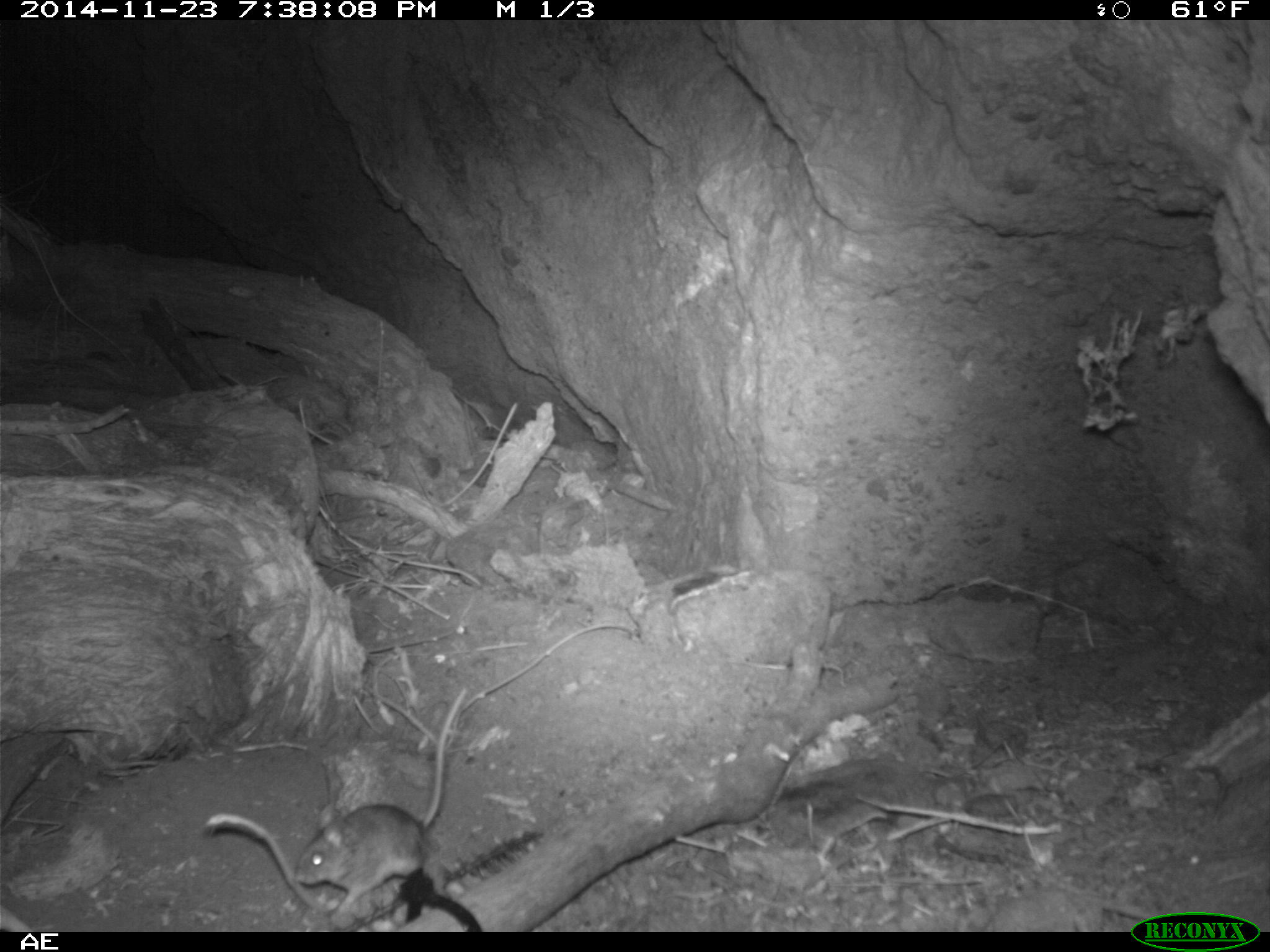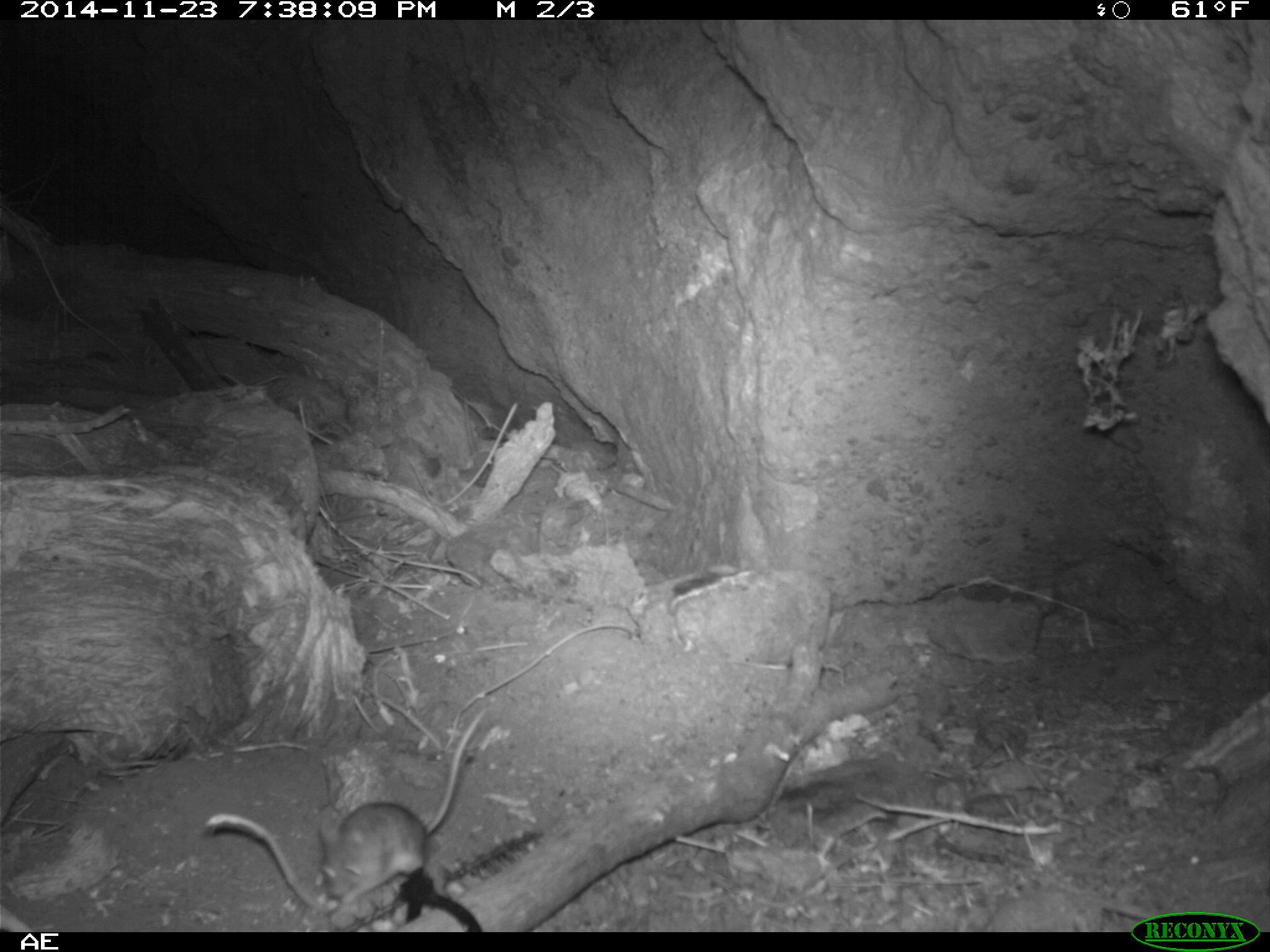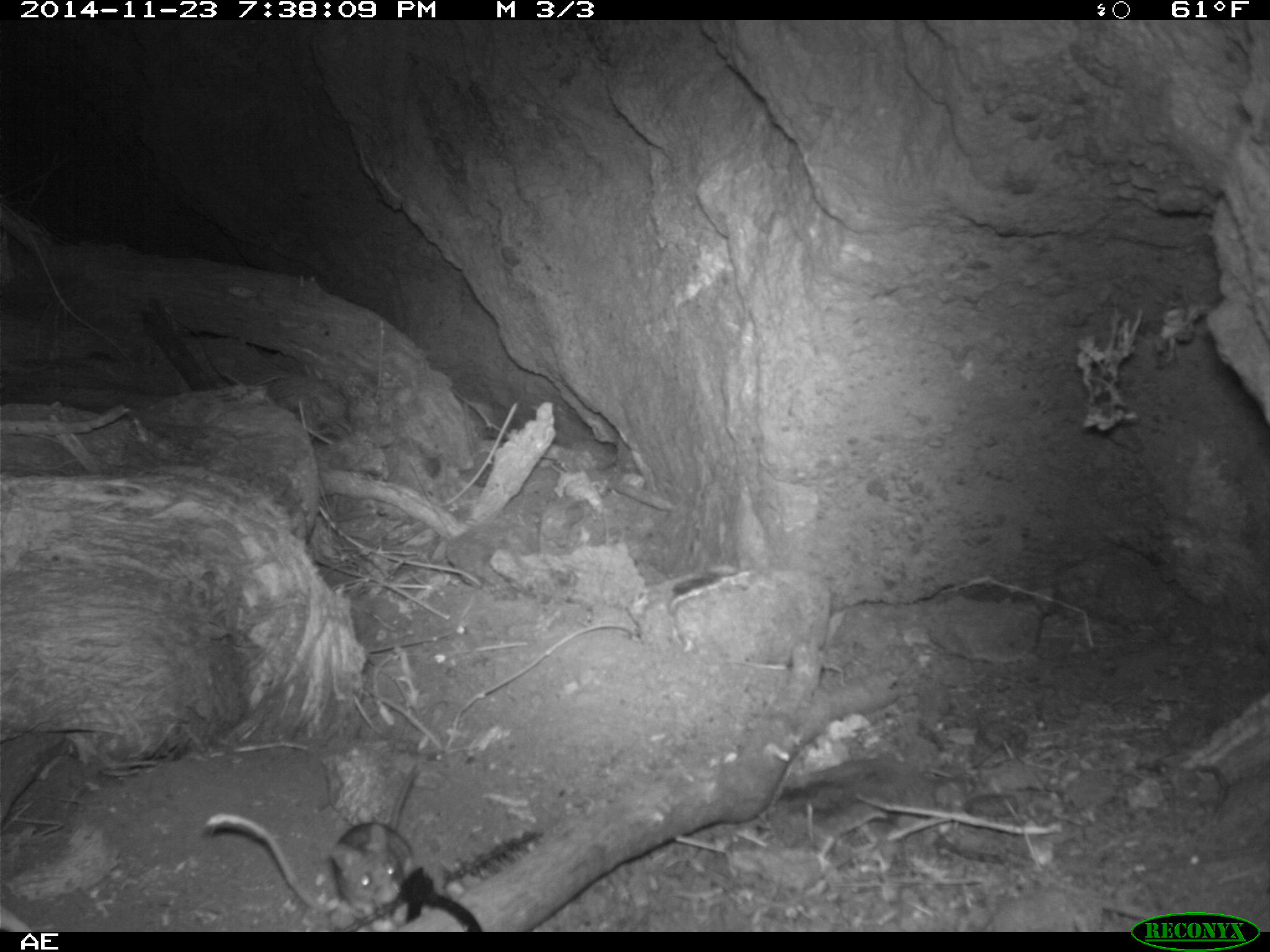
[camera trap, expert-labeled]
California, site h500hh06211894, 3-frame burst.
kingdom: Animalia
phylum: Chordata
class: Mammalia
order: Rodentia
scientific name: Rodentia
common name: rodent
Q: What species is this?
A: Rodent (Rodentia).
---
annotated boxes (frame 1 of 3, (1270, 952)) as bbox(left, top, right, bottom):
rodent: bbox(293, 687, 466, 914)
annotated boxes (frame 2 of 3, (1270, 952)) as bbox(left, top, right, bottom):
rodent: bbox(319, 708, 486, 898)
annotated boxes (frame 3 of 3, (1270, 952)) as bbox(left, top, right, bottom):
rodent: bbox(330, 762, 419, 918)